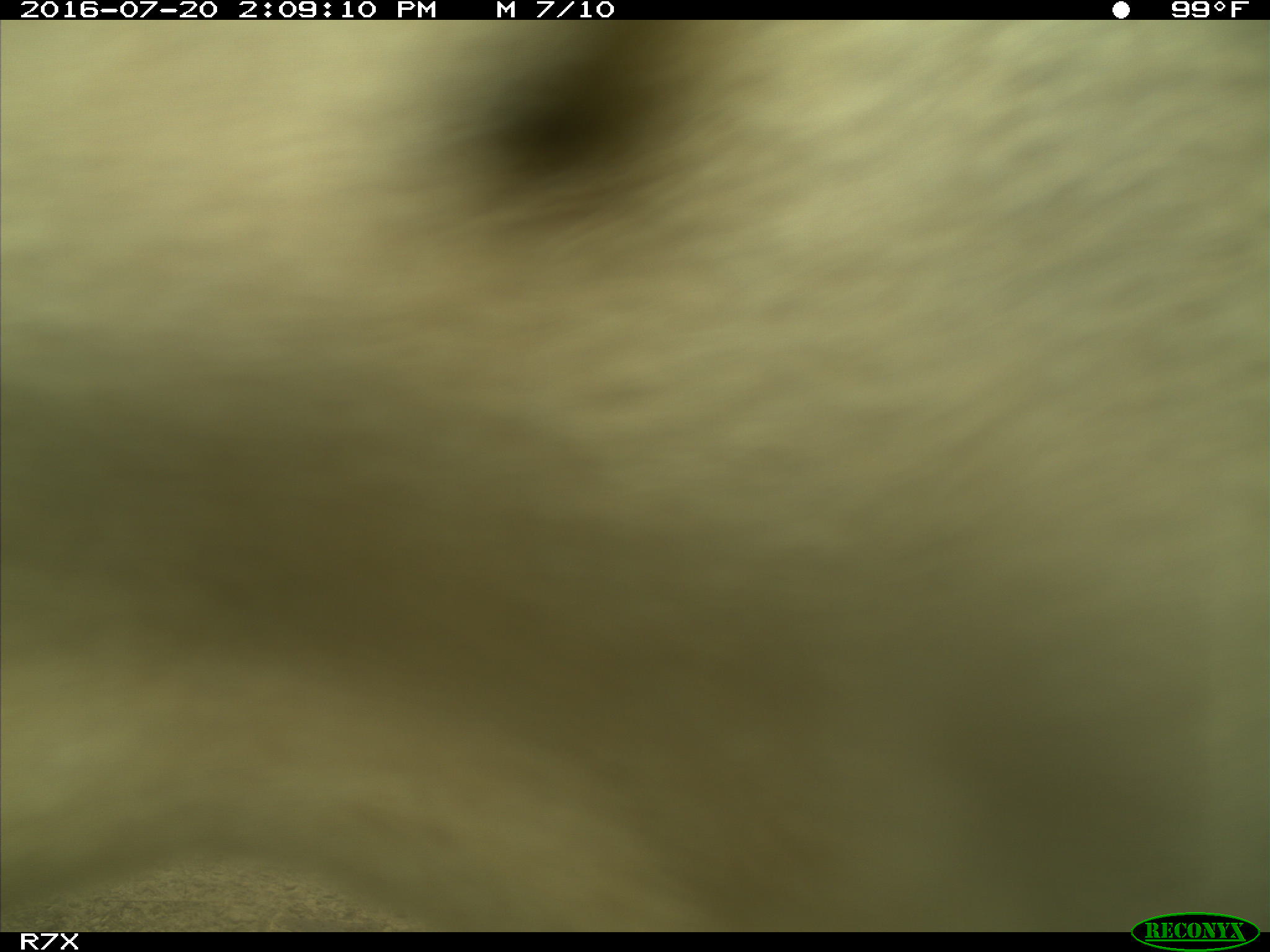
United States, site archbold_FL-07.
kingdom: Animalia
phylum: Chordata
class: Mammalia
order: Artiodactyla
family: Bovidae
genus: Bos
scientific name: Bos taurus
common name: domestic cow